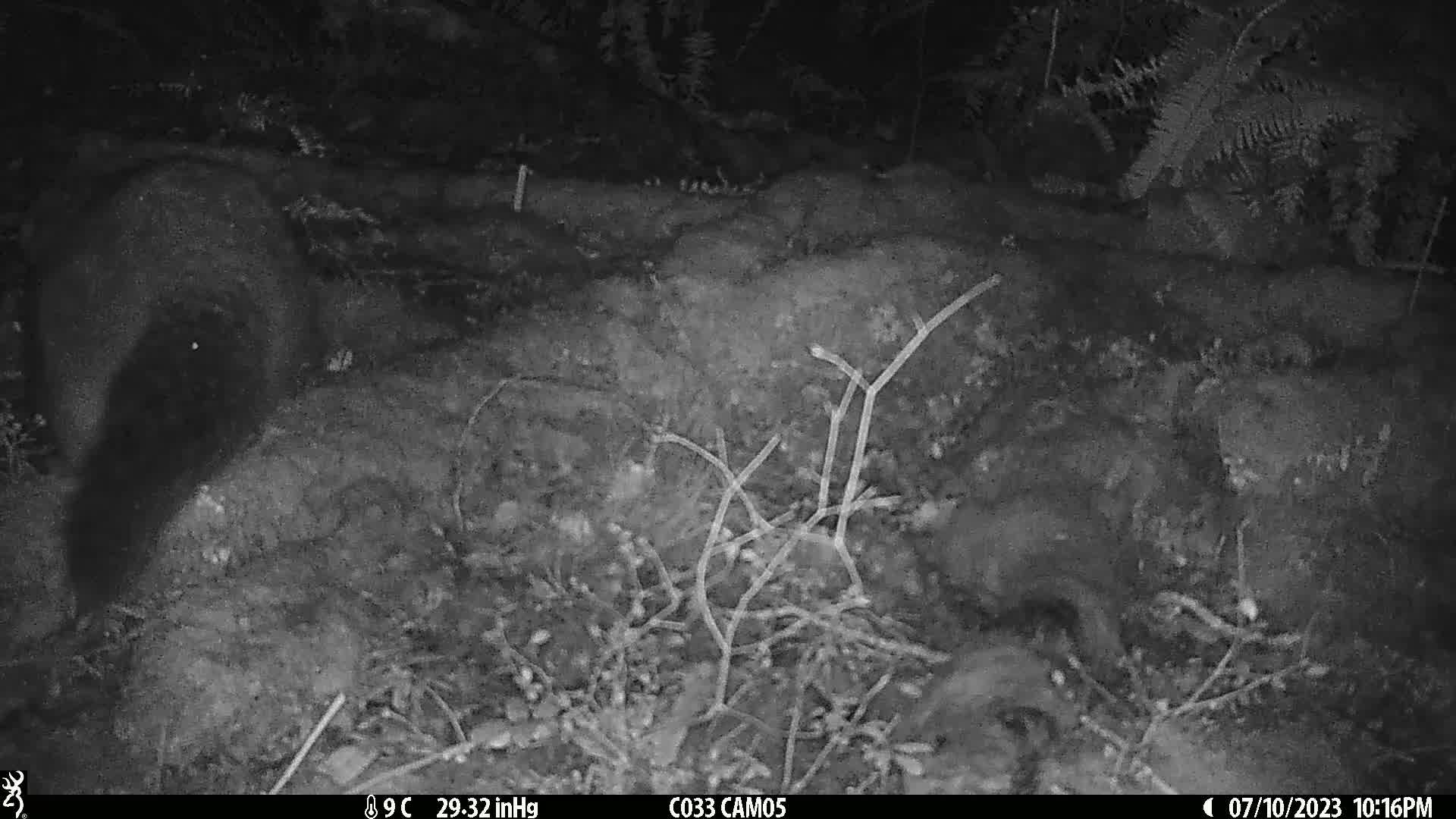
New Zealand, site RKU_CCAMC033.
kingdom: Animalia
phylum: Chordata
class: Mammalia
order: Diprotodontia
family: Phalangeridae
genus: Trichosurus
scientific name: Trichosurus vulpecula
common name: common brushtail possum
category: possum